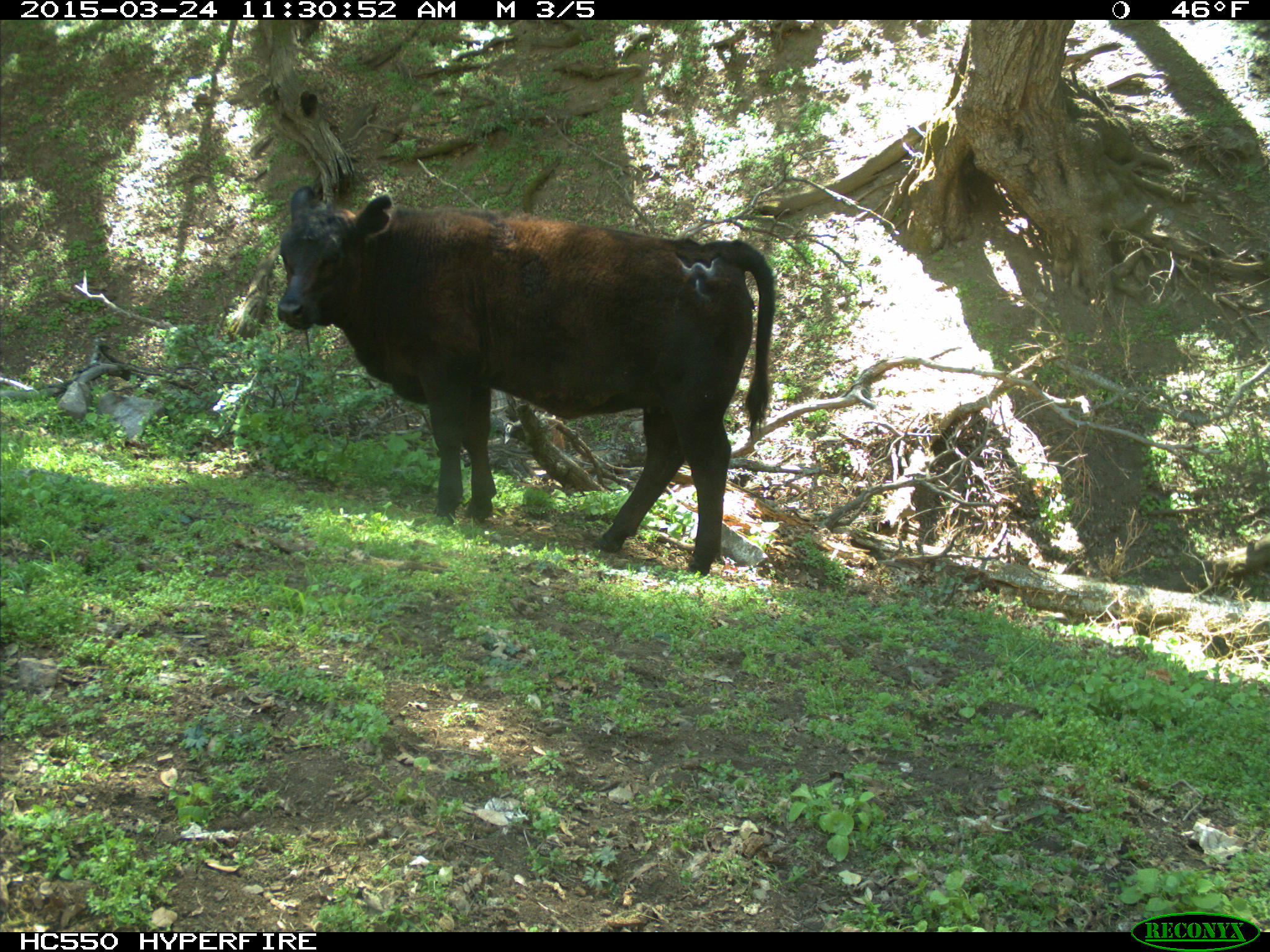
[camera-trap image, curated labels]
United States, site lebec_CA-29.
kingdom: Animalia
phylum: Chordata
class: Mammalia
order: Artiodactyla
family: Bovidae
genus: Bos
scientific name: Bos taurus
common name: domestic cow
Bos taurus (domestic cow).